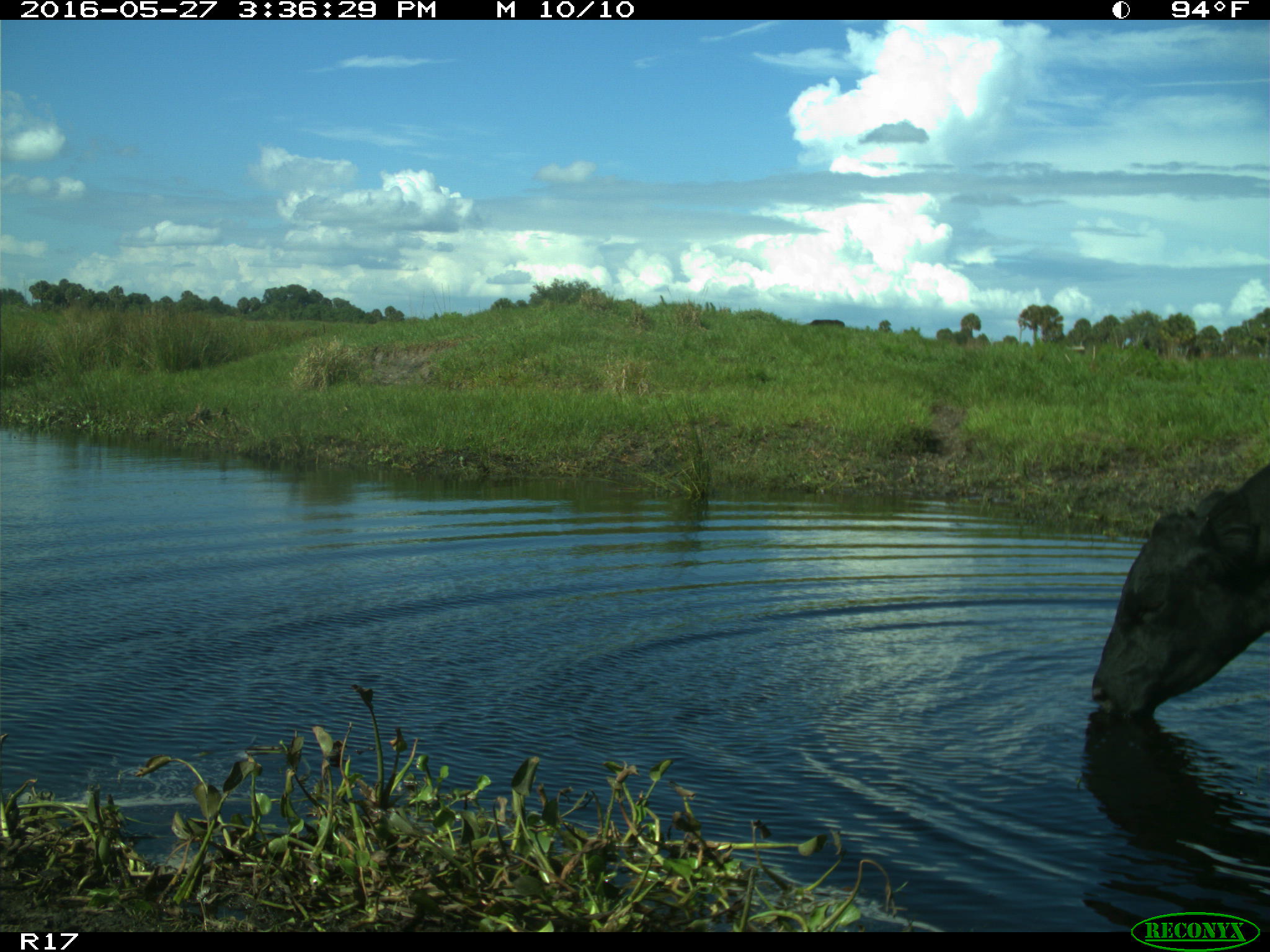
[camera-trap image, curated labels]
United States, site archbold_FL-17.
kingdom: Animalia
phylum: Chordata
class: Mammalia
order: Artiodactyla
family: Bovidae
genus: Bos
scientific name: Bos taurus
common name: domestic cow